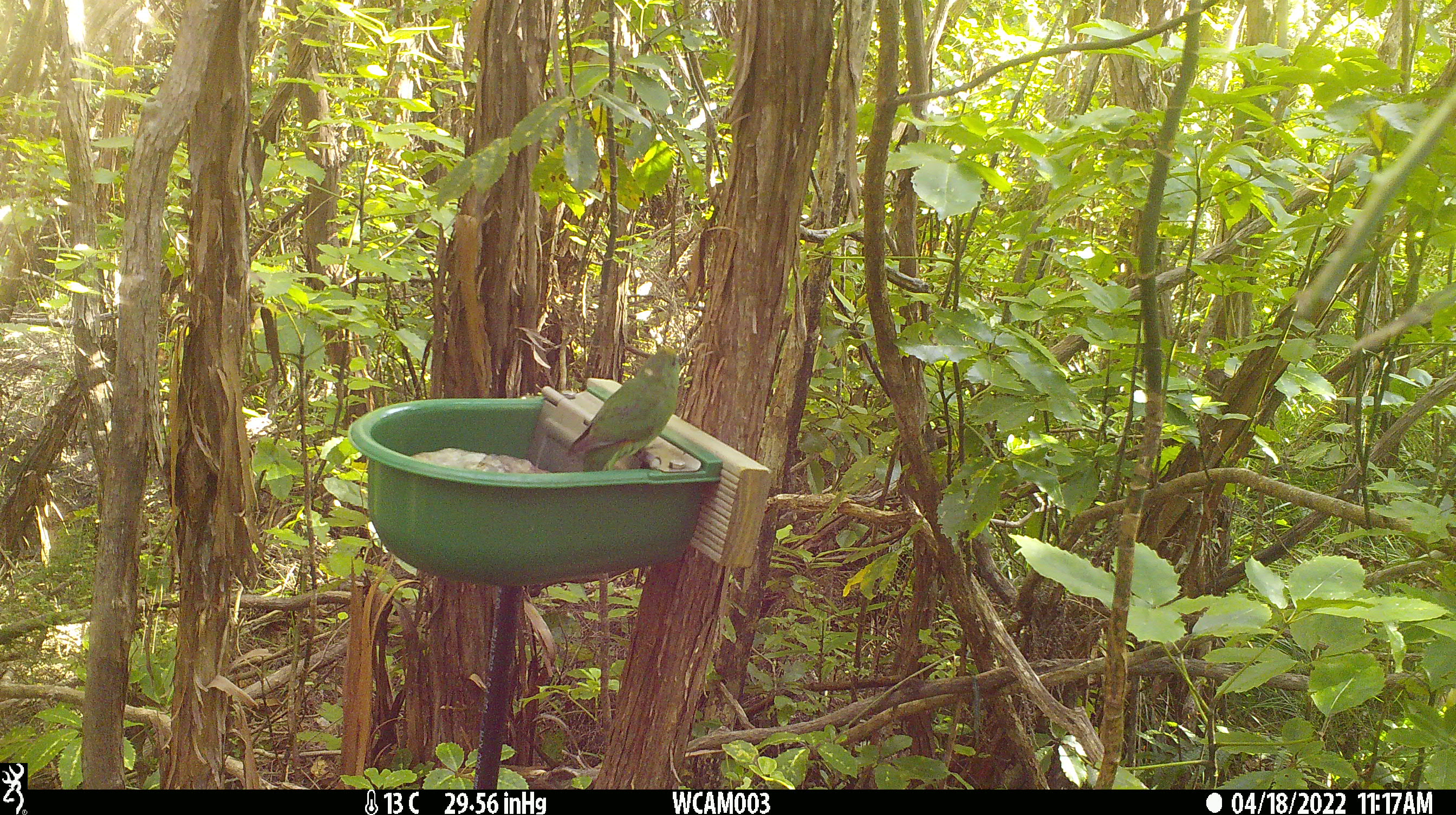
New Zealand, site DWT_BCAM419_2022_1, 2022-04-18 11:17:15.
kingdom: Animalia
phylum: Chordata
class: Aves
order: Psittaciformes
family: Psittaculidae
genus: Cyanoramphus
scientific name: Cyanoramphus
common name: parakeet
Parakeet (Cyanoramphus).